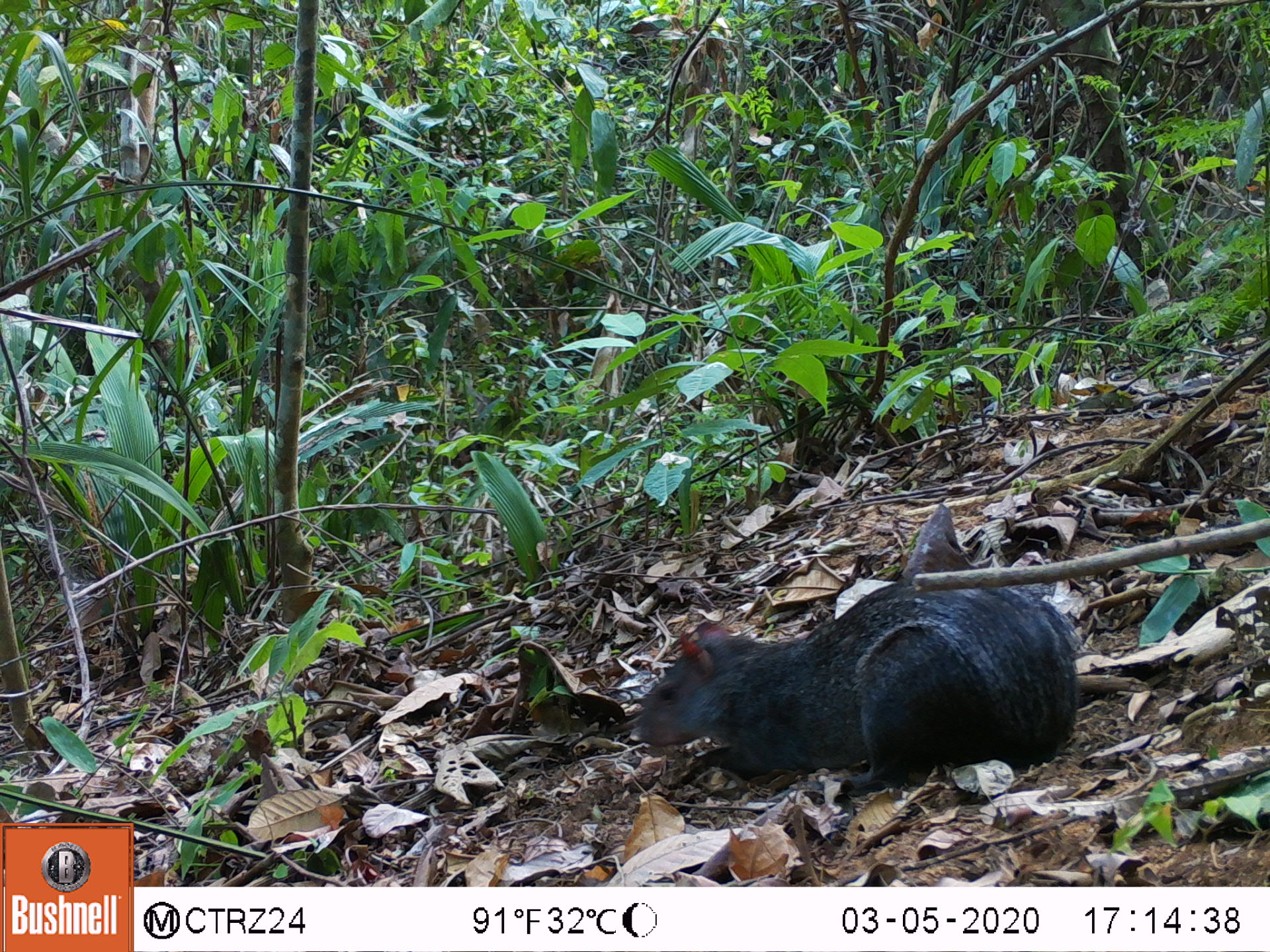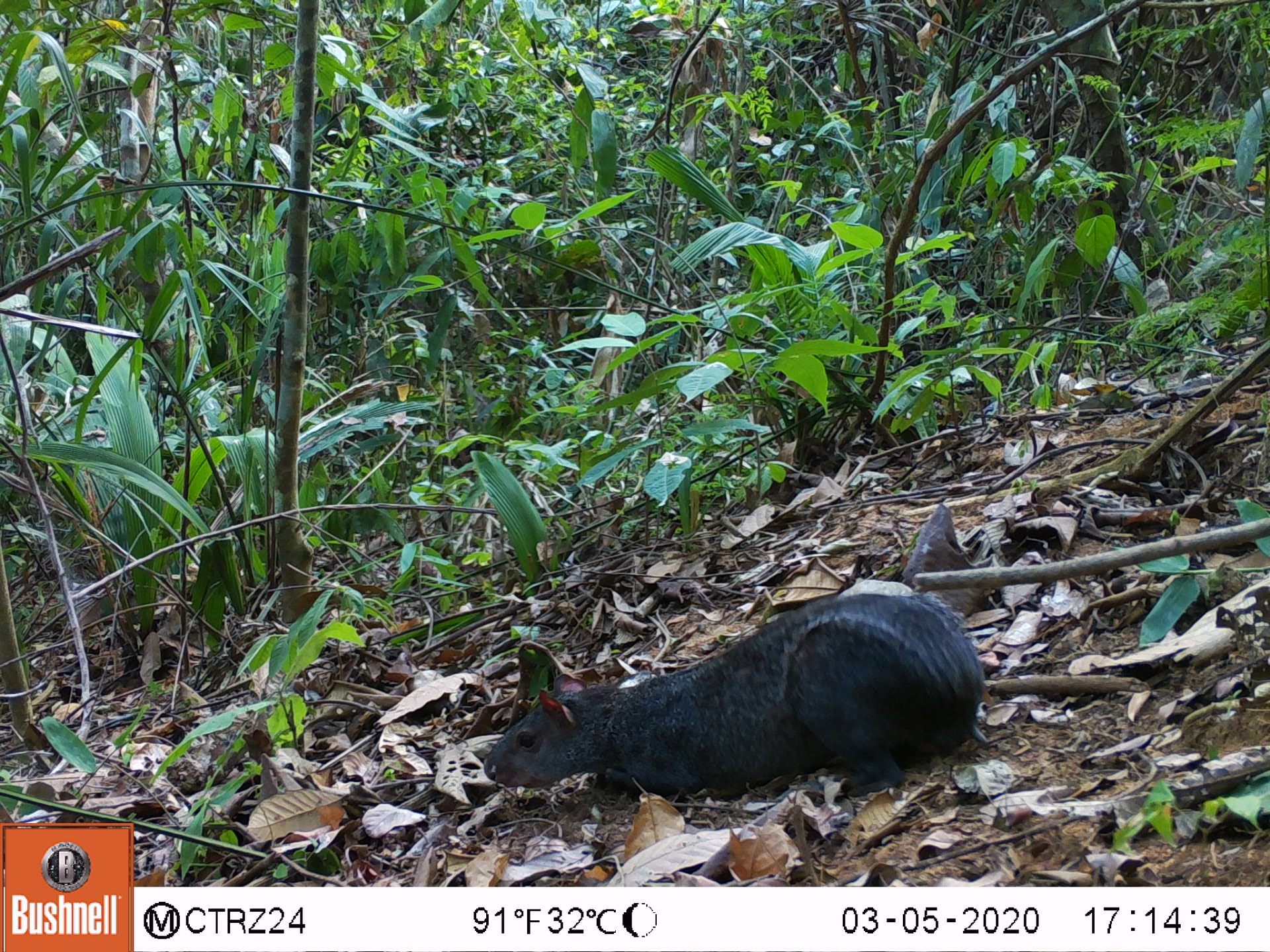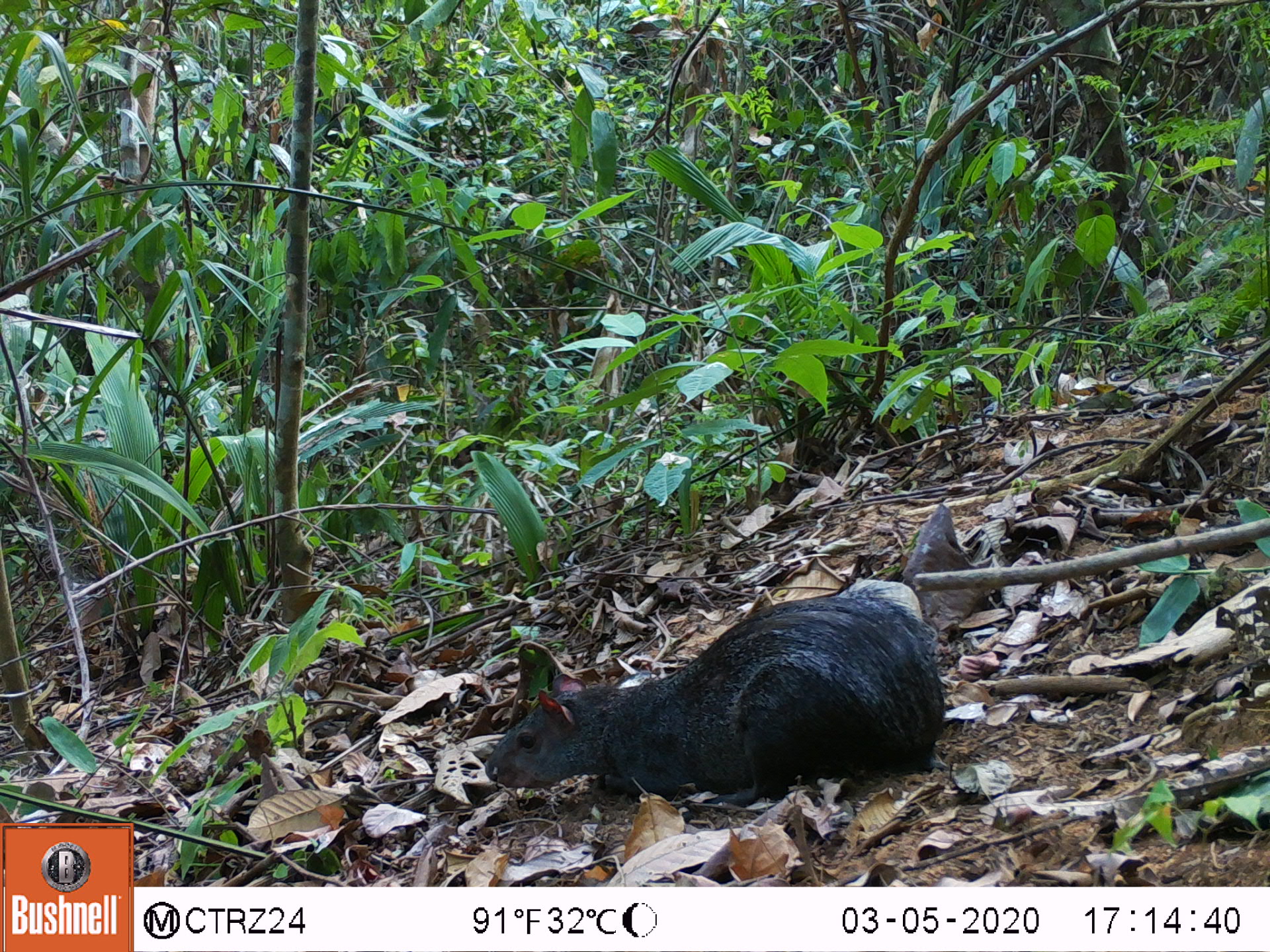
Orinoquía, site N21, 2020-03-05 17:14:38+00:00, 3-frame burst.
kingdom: Animalia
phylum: Chordata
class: Mammalia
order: Rodentia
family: Dasyproctidae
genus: Dasyprocta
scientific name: Dasyprocta fuliginosa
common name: black agouti